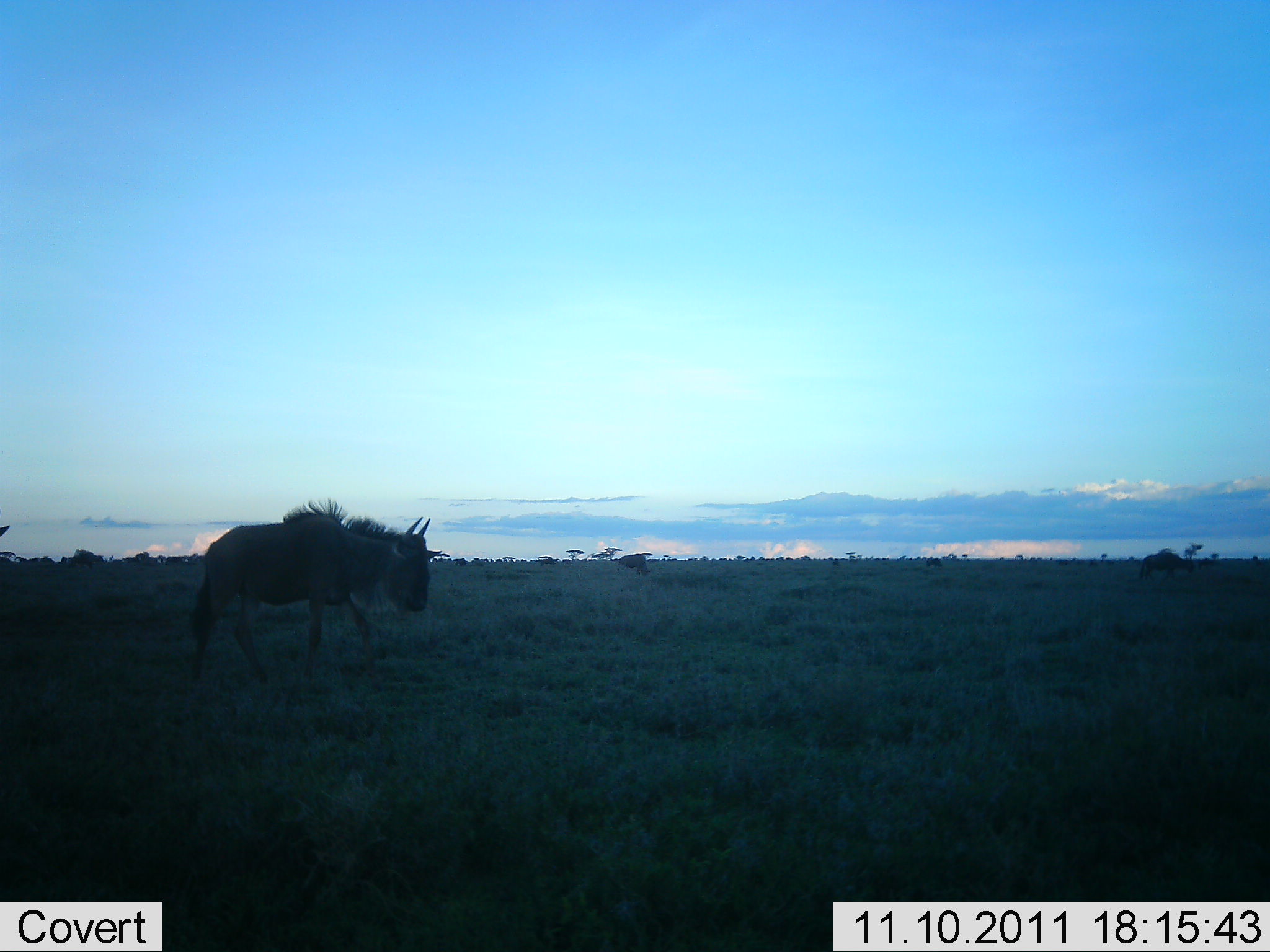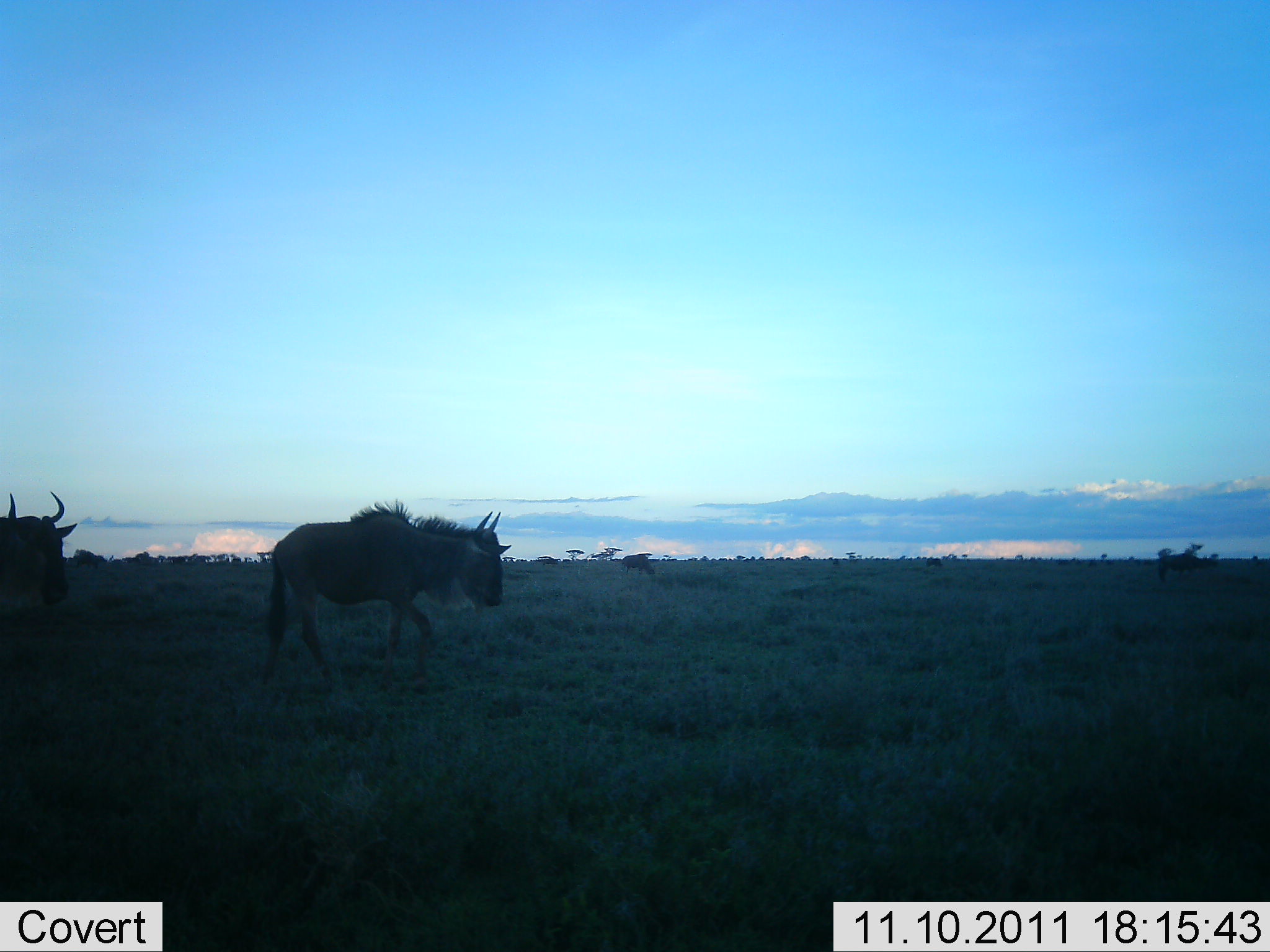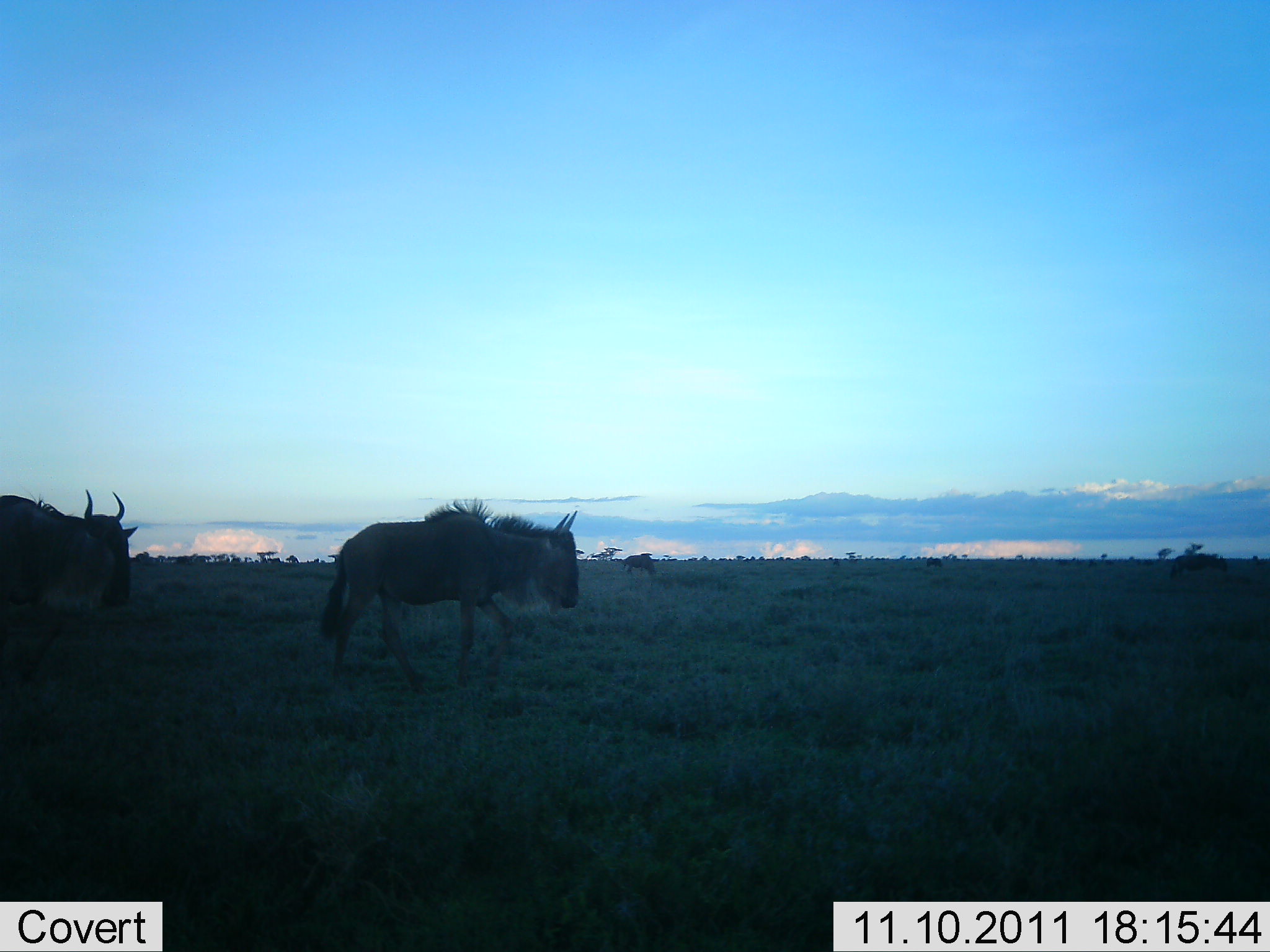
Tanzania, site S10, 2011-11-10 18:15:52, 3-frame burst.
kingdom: Animalia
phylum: Chordata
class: Mammalia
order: Artiodactyla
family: Bovidae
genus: Connochaetes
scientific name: Connochaetes taurinus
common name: blue wildebeest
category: wildebeest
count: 4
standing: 14%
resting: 0%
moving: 100%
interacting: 0%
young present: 0%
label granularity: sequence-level